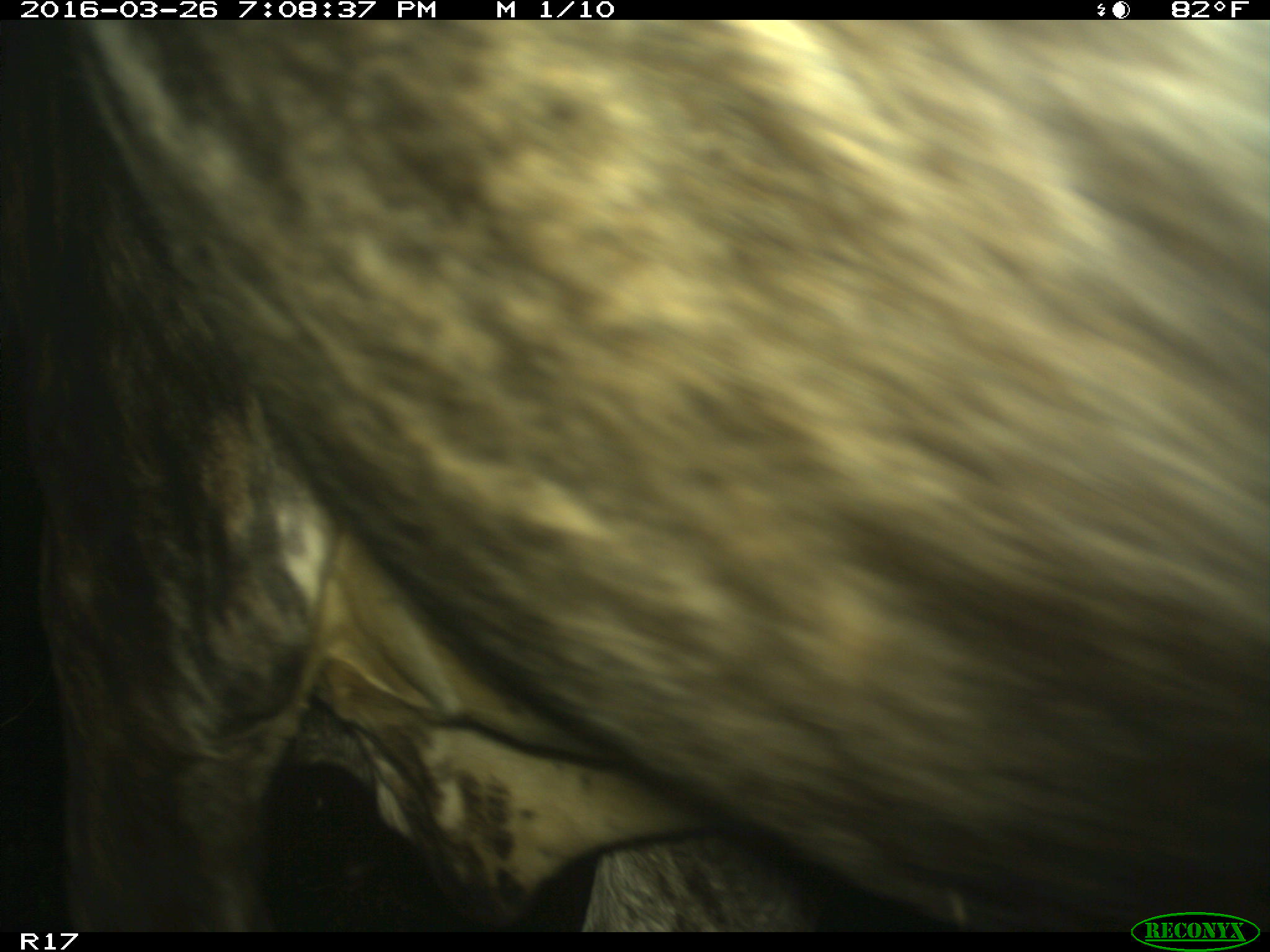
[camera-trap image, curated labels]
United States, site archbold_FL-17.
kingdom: Animalia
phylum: Chordata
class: Mammalia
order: Artiodactyla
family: Bovidae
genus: Bos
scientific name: Bos taurus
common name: domestic cow